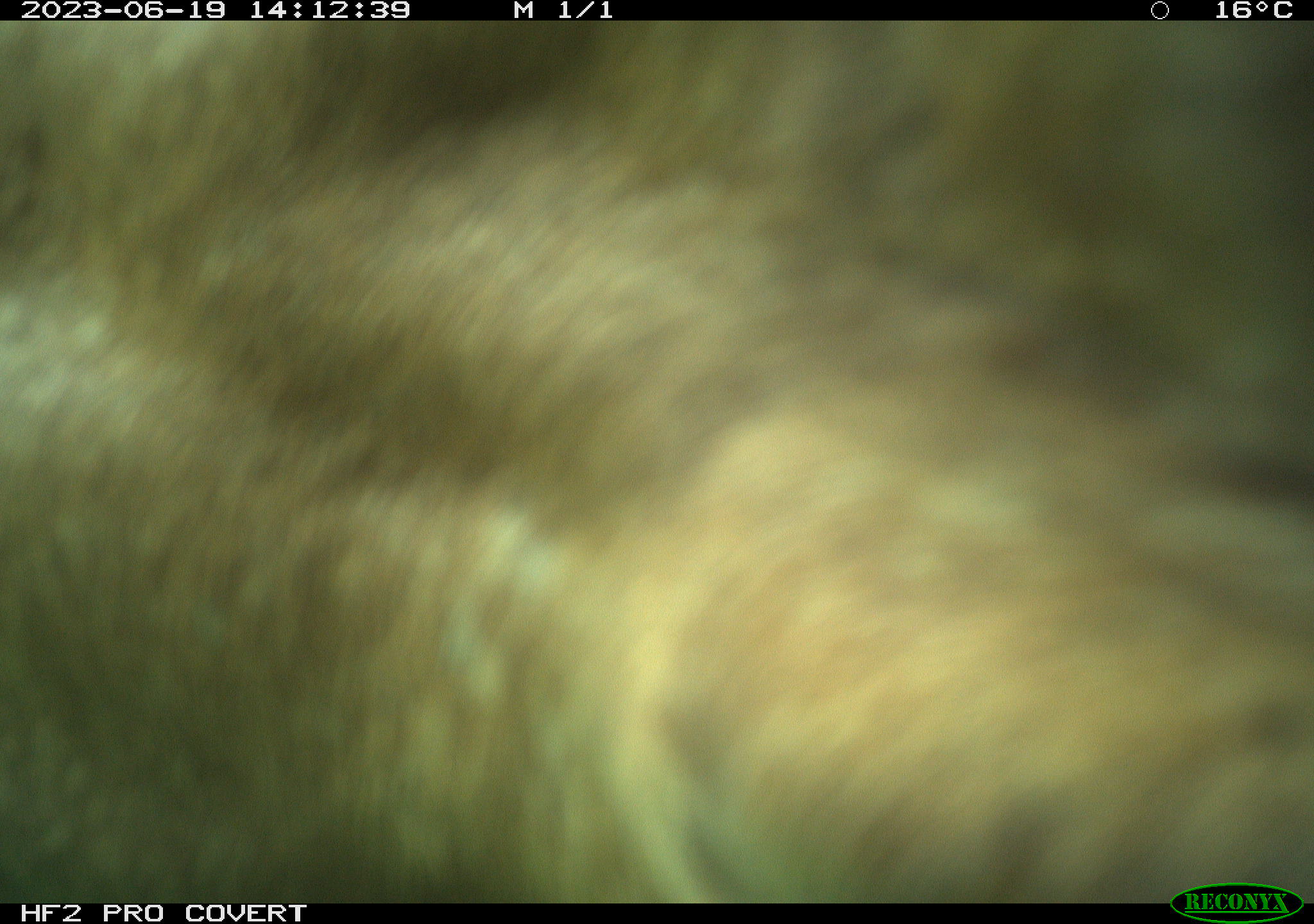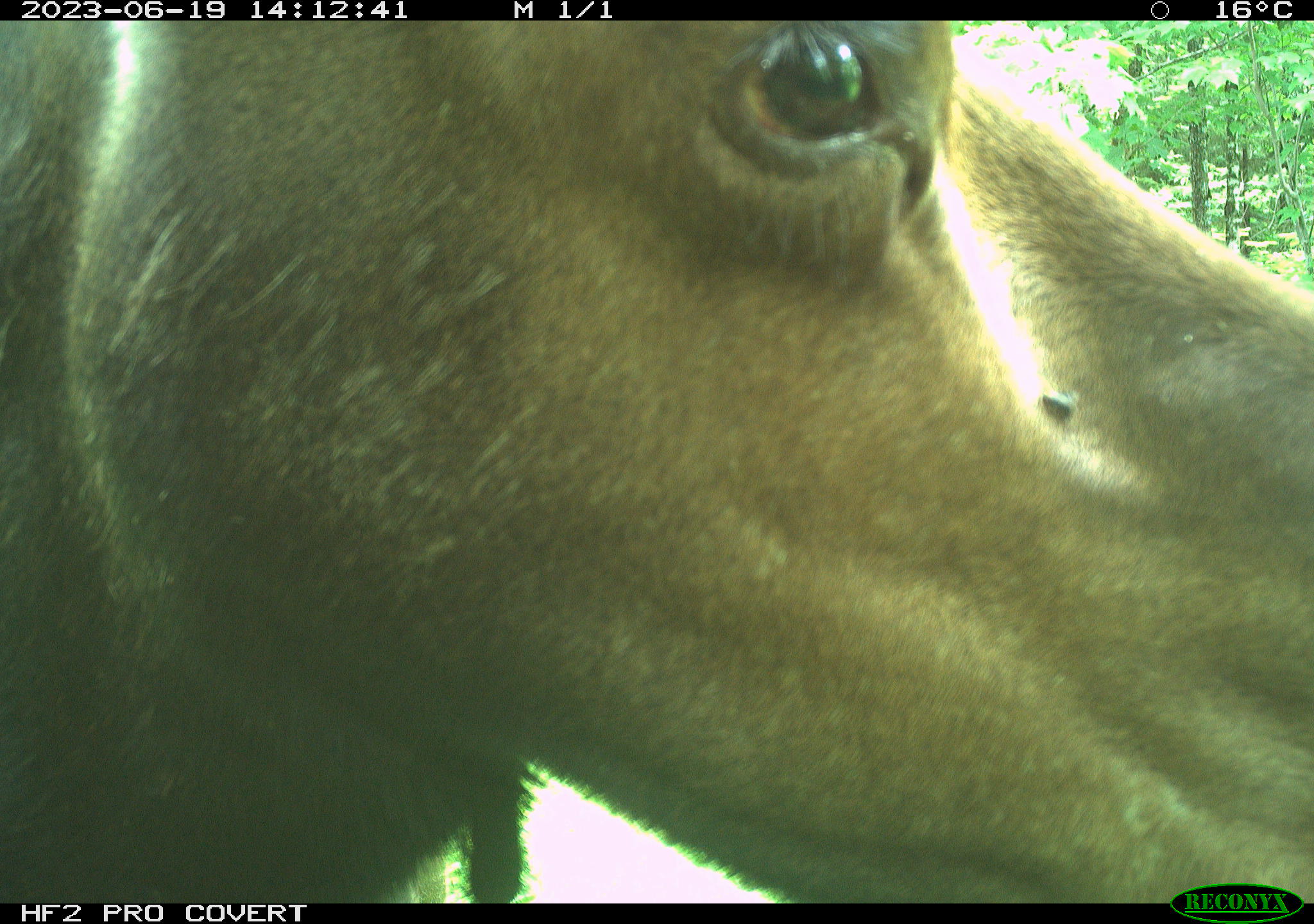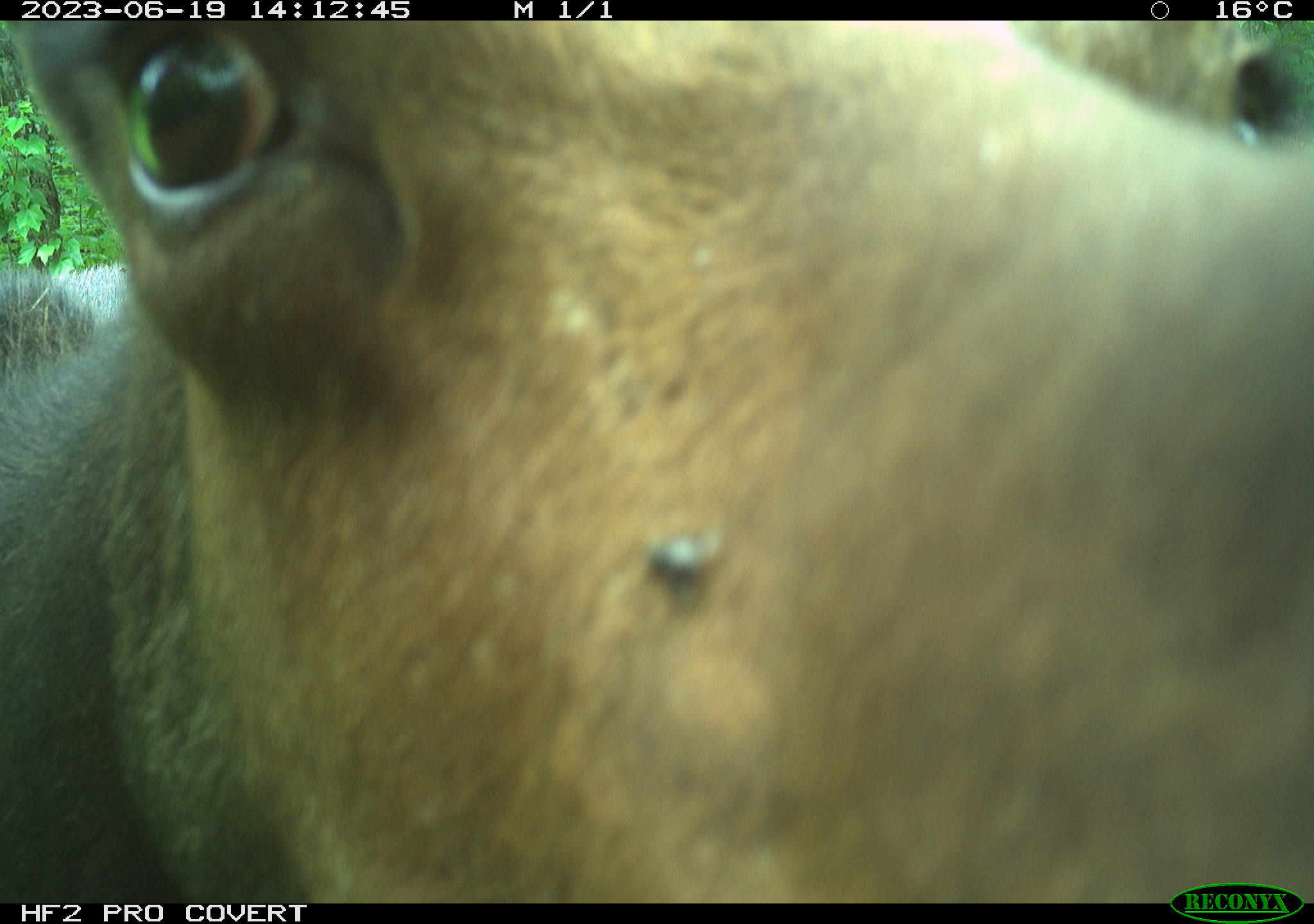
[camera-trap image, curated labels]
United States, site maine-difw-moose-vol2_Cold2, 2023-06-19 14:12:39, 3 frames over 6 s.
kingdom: Animalia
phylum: Chordata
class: Mammalia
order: Artiodactyla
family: Cervidae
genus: Alces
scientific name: Alces alces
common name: moose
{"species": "moose (Alces alces)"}